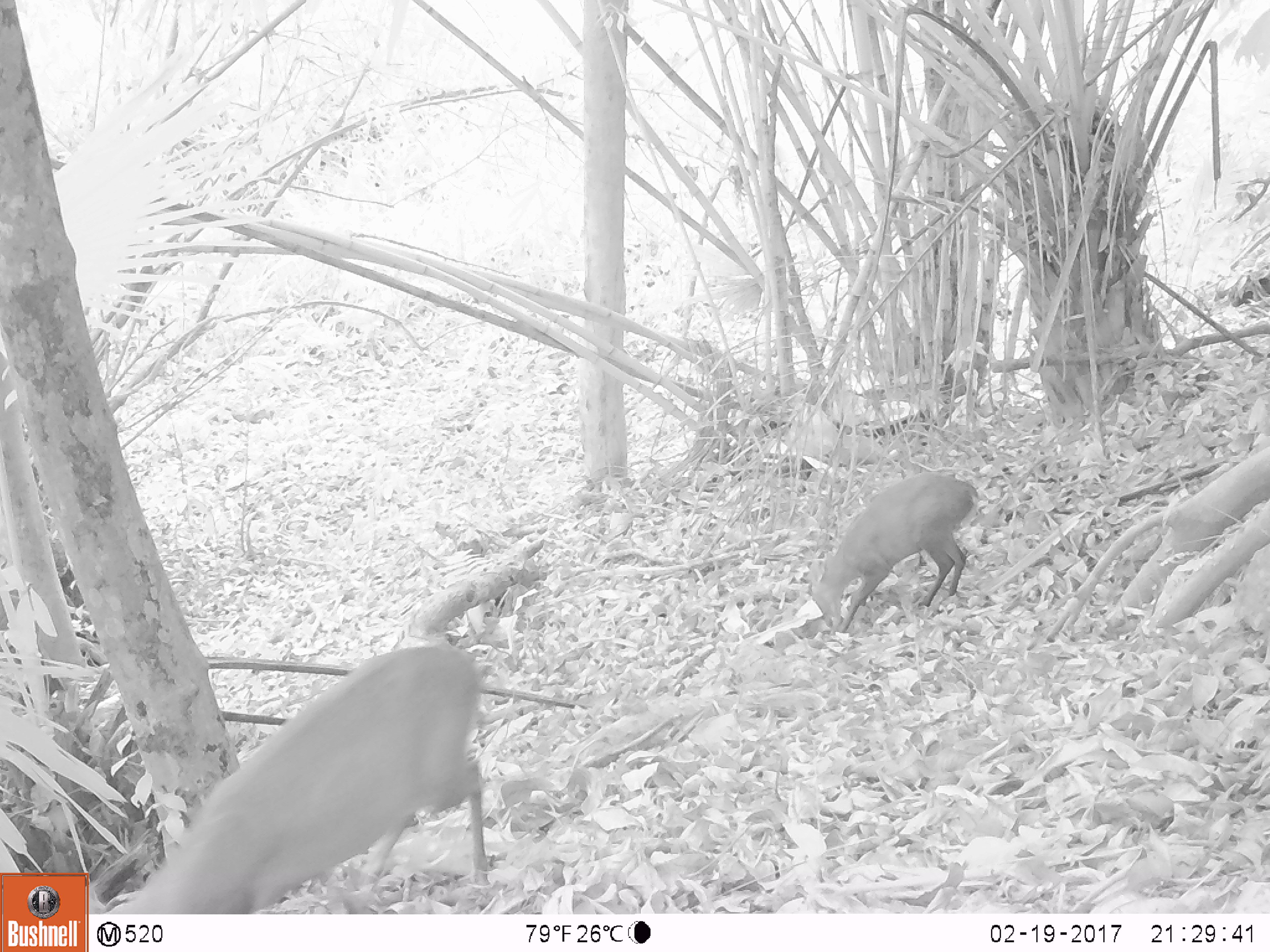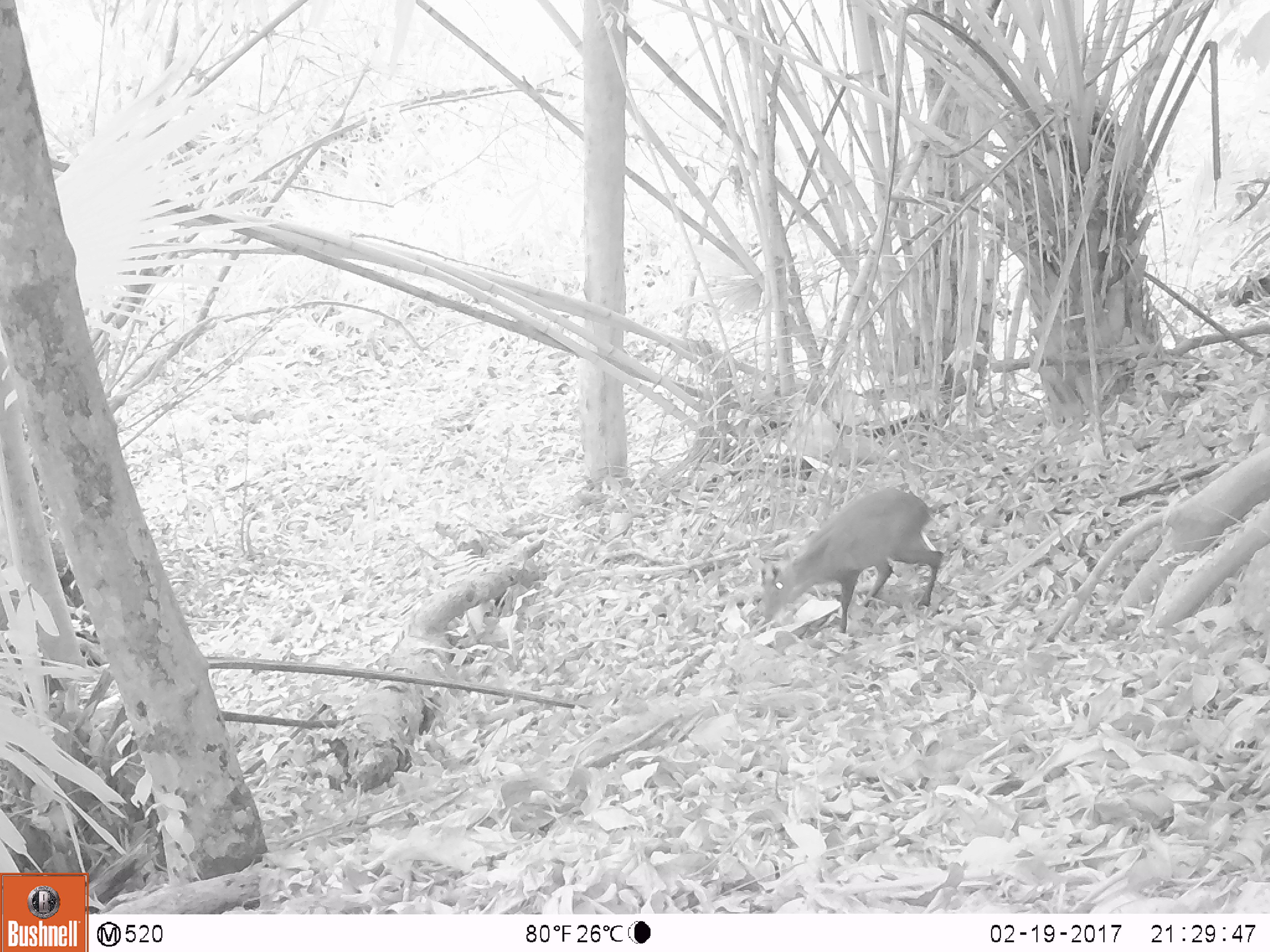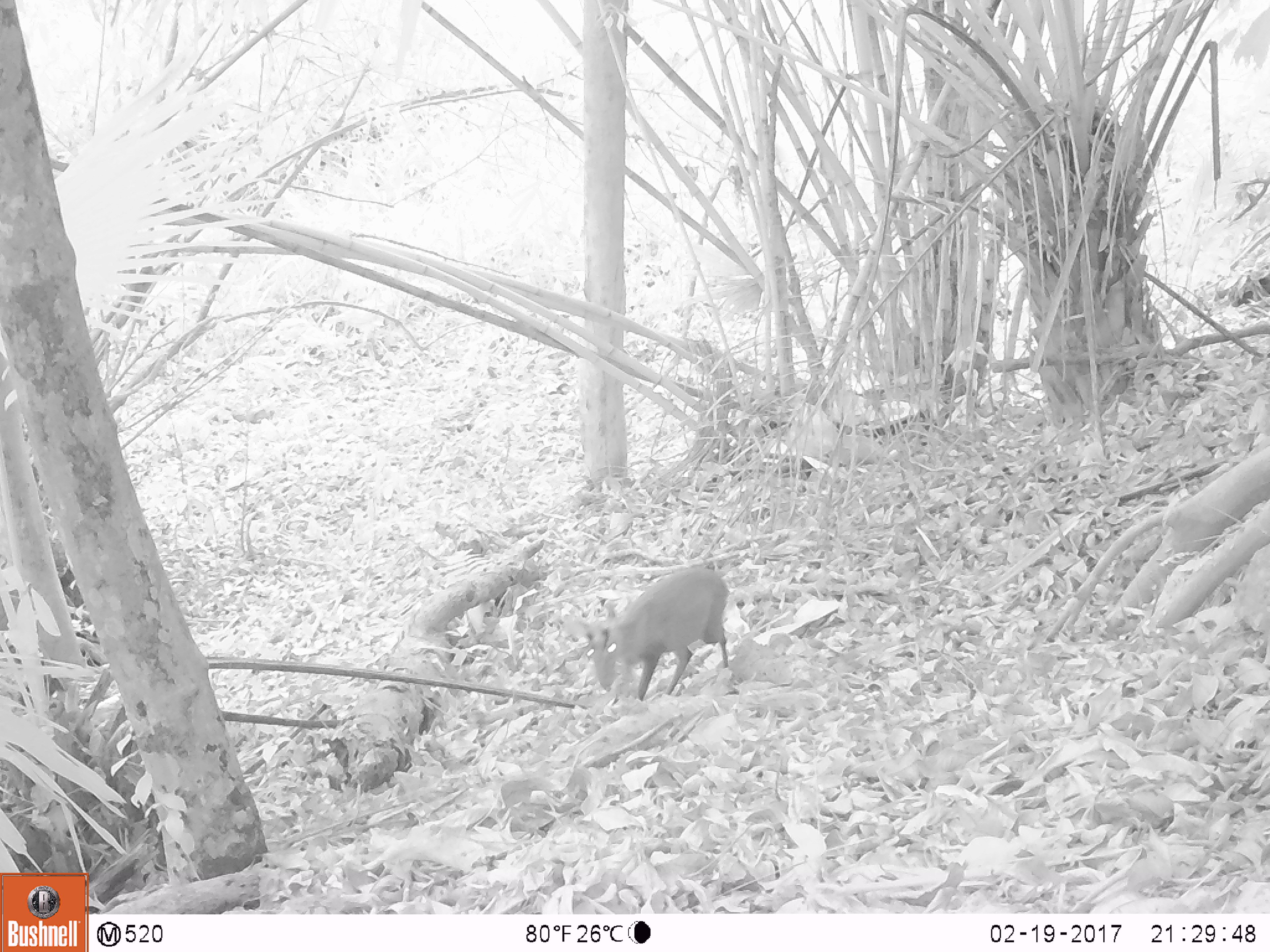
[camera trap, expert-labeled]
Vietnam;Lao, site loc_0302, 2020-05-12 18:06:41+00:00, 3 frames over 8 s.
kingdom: Animalia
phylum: Chordata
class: Mammalia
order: Artiodactyla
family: Cervidae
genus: Muntiacus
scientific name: Muntiacus rooseveltorum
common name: roosevelt's muntjac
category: roosevelts muntjac group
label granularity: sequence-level